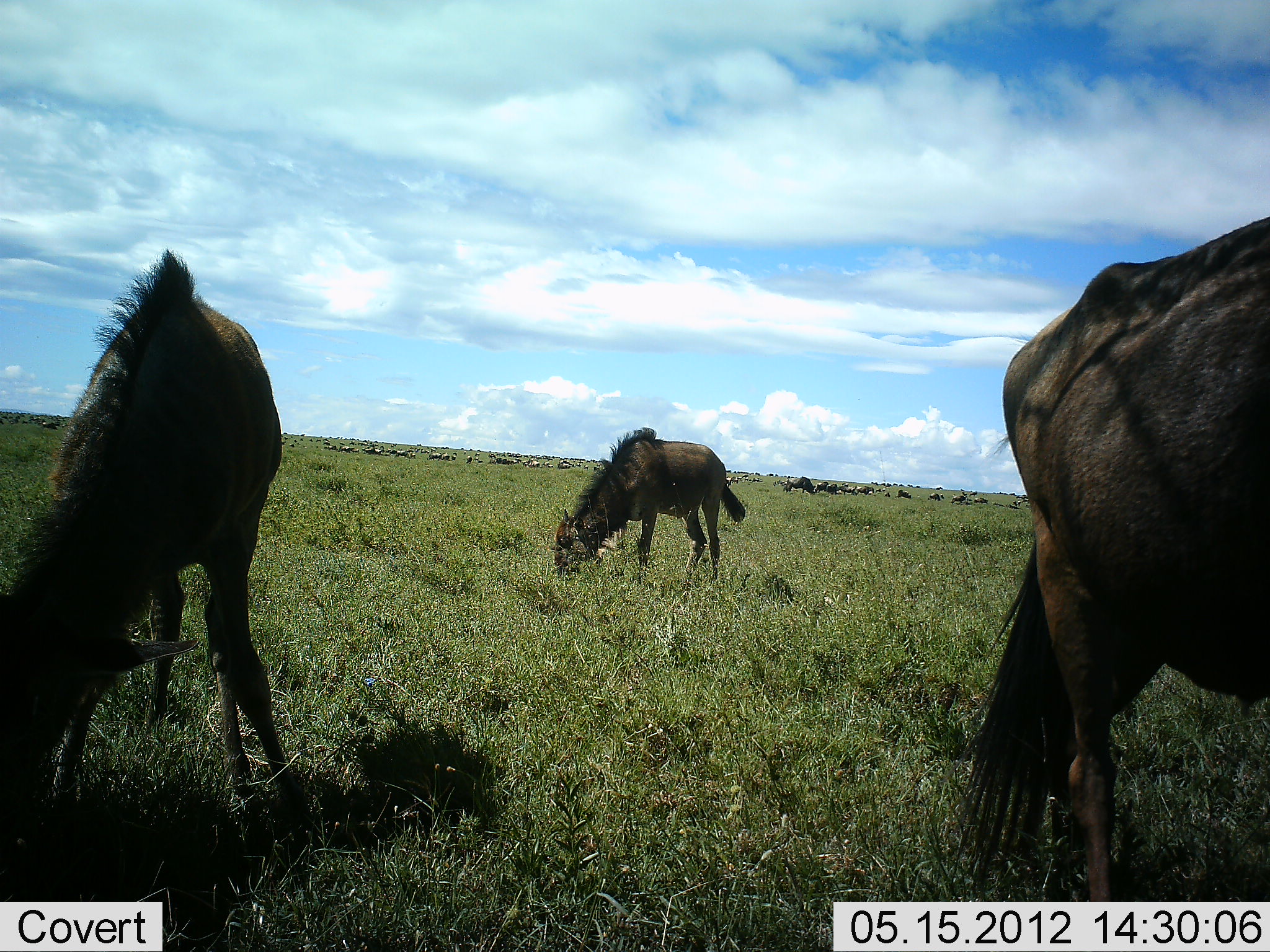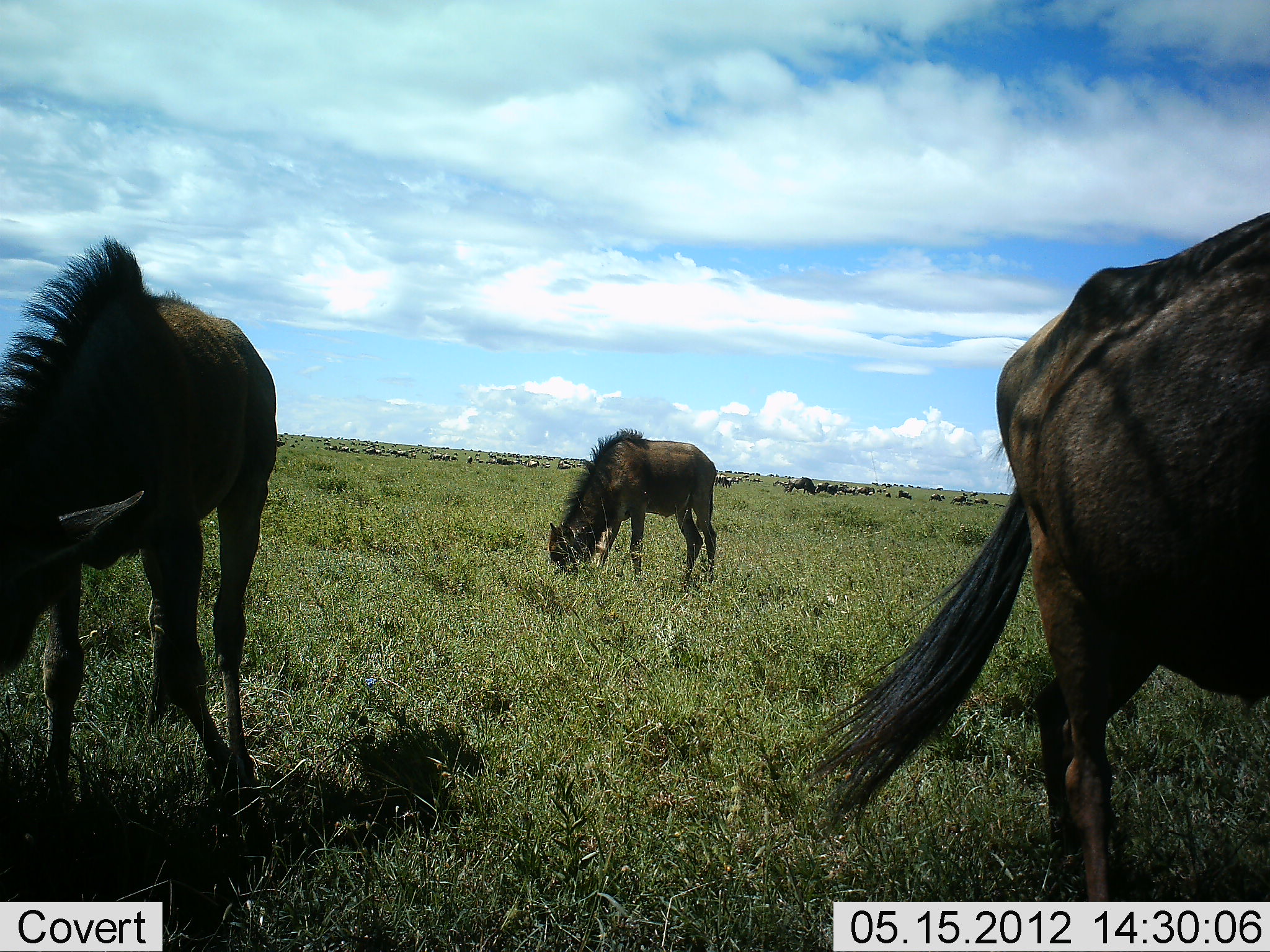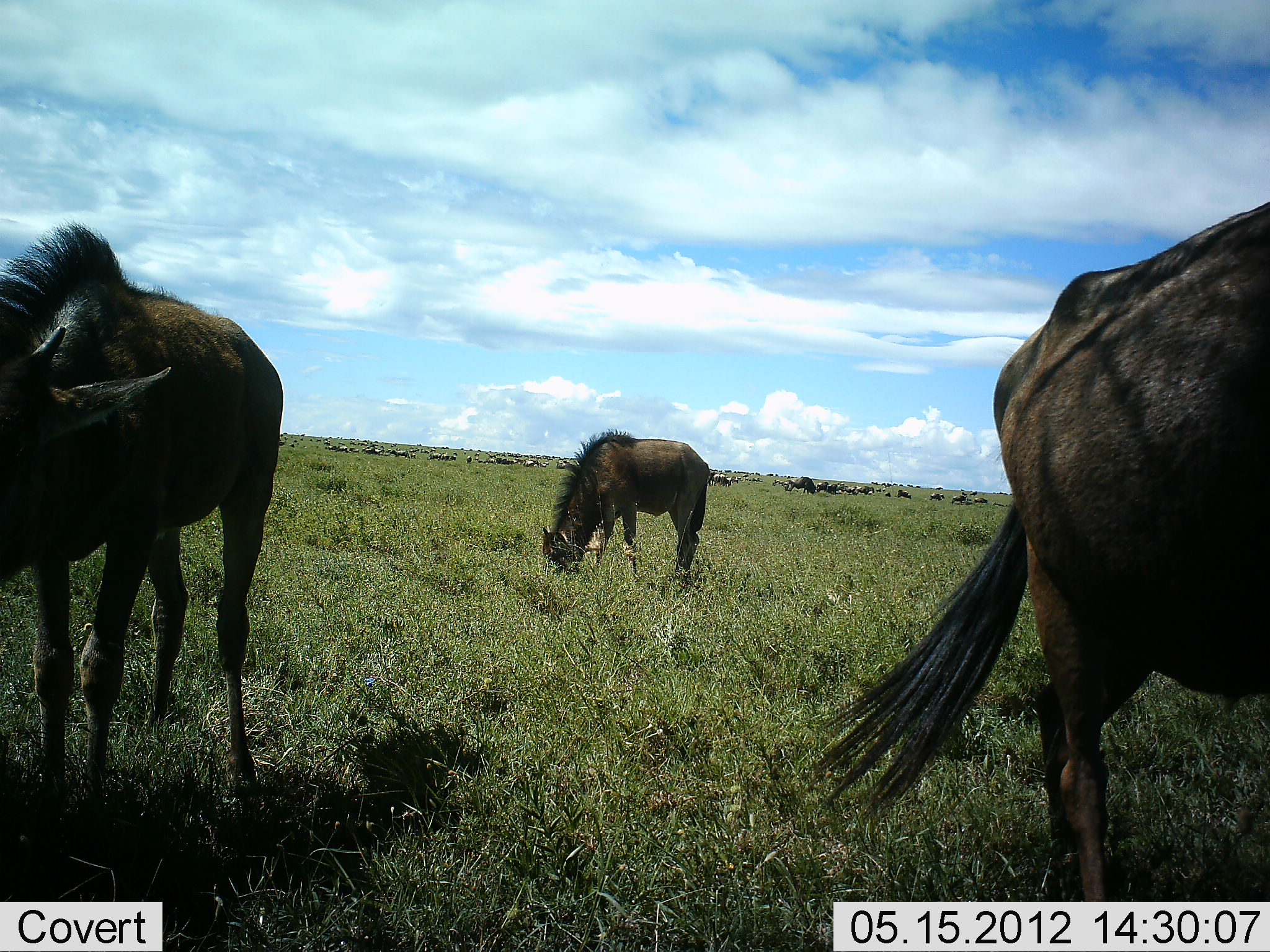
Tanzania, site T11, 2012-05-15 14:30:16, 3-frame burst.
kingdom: Animalia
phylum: Chordata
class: Mammalia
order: Artiodactyla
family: Bovidae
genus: Connochaetes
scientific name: Connochaetes taurinus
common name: blue wildebeest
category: wildebeest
Wildebeest (blue wildebeest) (Connochaetes taurinus), count 11-50. Behavior (volunteer vote fractions): standing 30%, resting 10%, moving 10%, interacting 10%. Young present (vote fraction): 30%. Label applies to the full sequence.